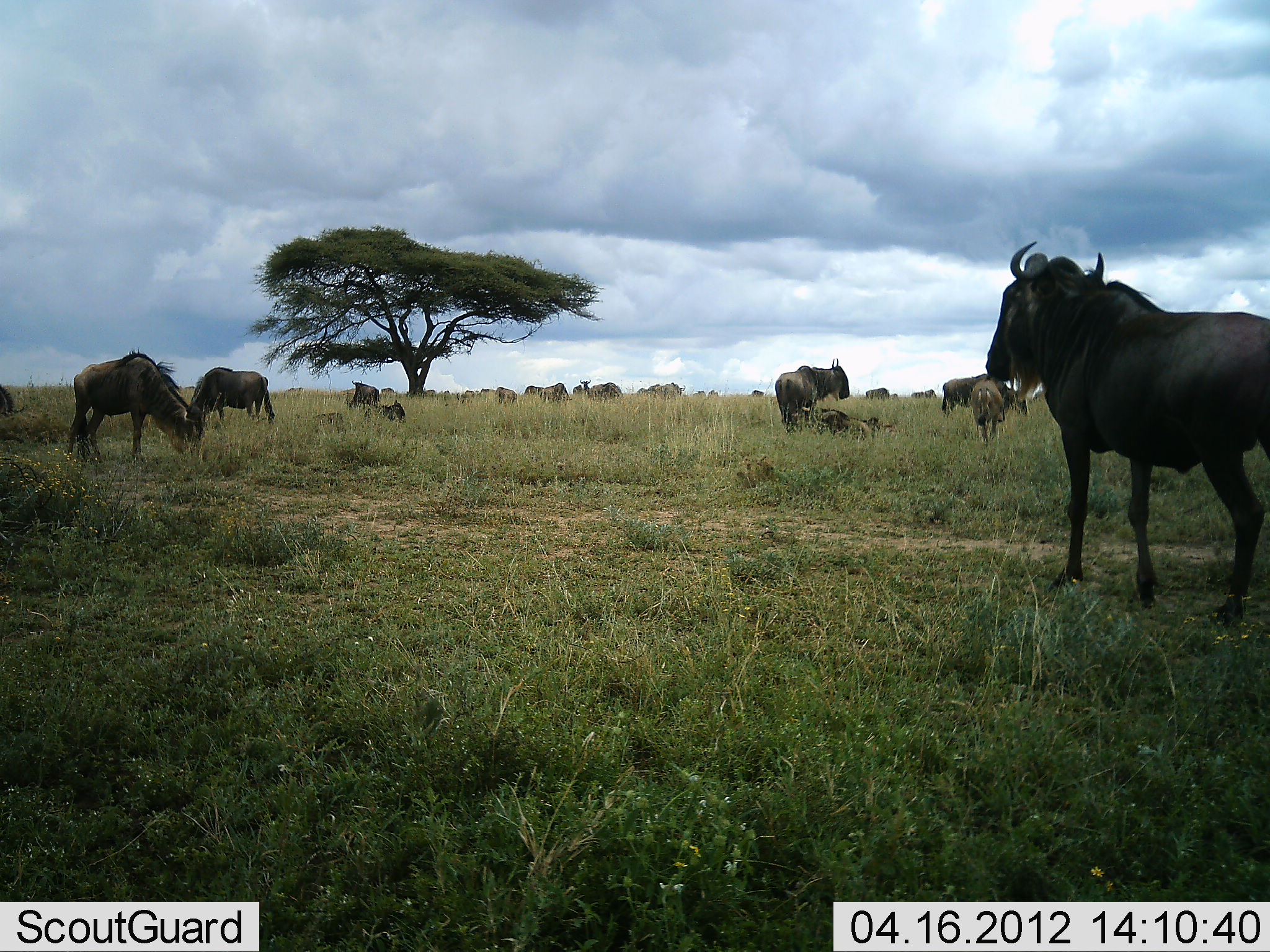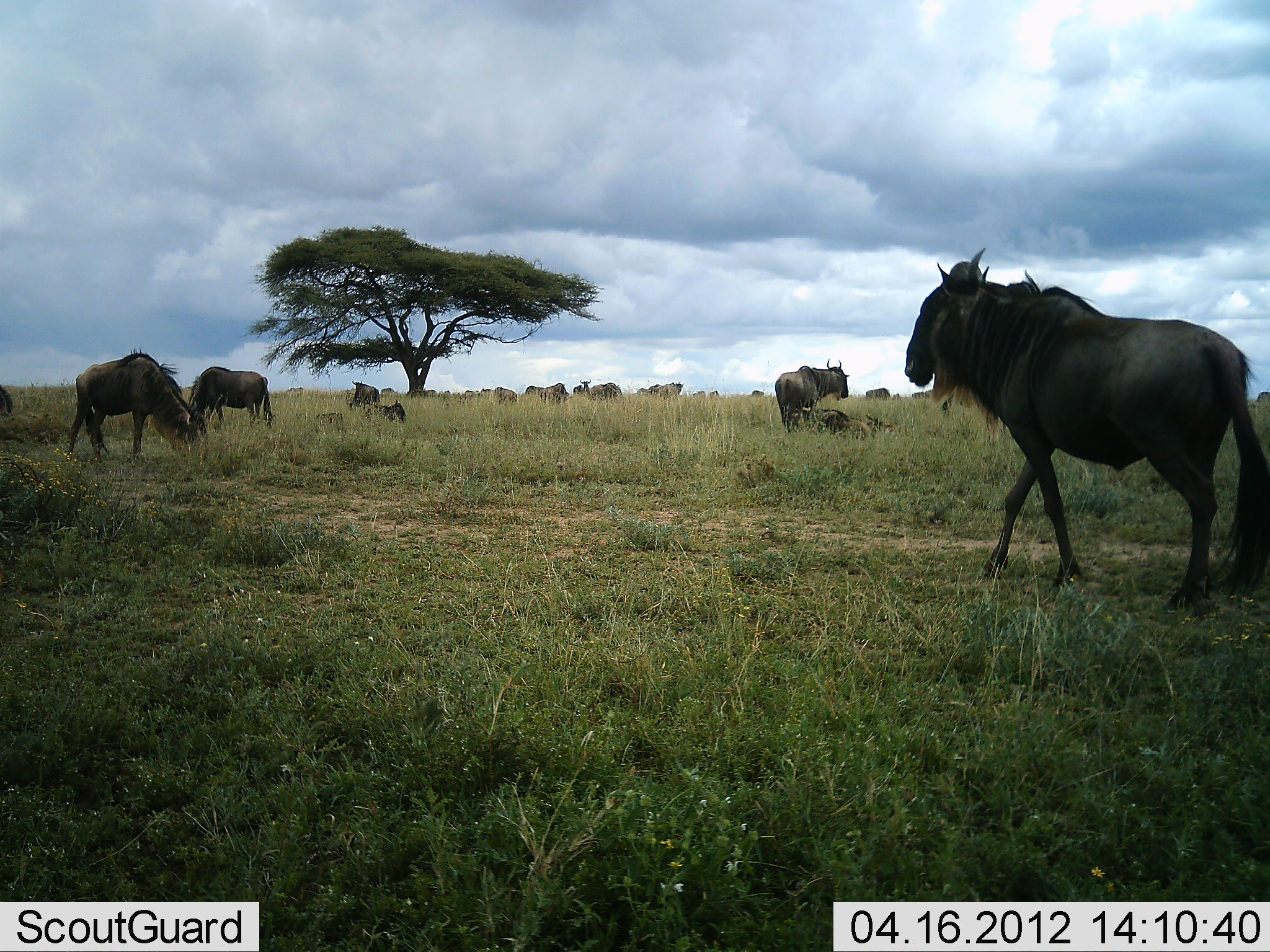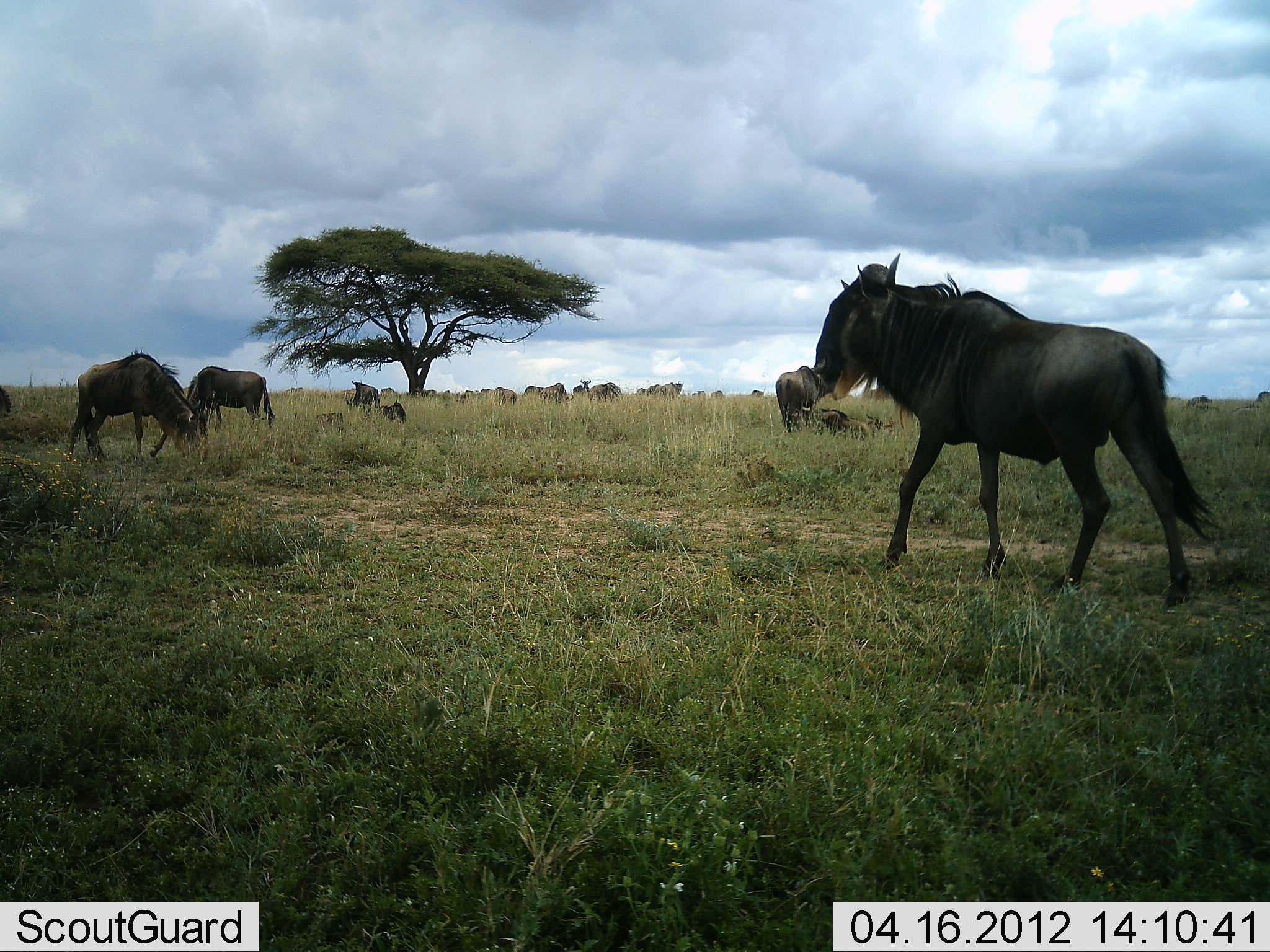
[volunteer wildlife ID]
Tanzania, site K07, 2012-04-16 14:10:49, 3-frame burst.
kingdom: Animalia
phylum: Chordata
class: Mammalia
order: Artiodactyla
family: Bovidae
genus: Connochaetes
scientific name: Connochaetes taurinus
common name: blue wildebeest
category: wildebeest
Wildebeest (blue wildebeest) (Connochaetes taurinus), count 11-50. Behavior (volunteer vote fractions): standing 65%, resting 53%, moving 88%, interacting 6%. Young present (vote fraction): 6%. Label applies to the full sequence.